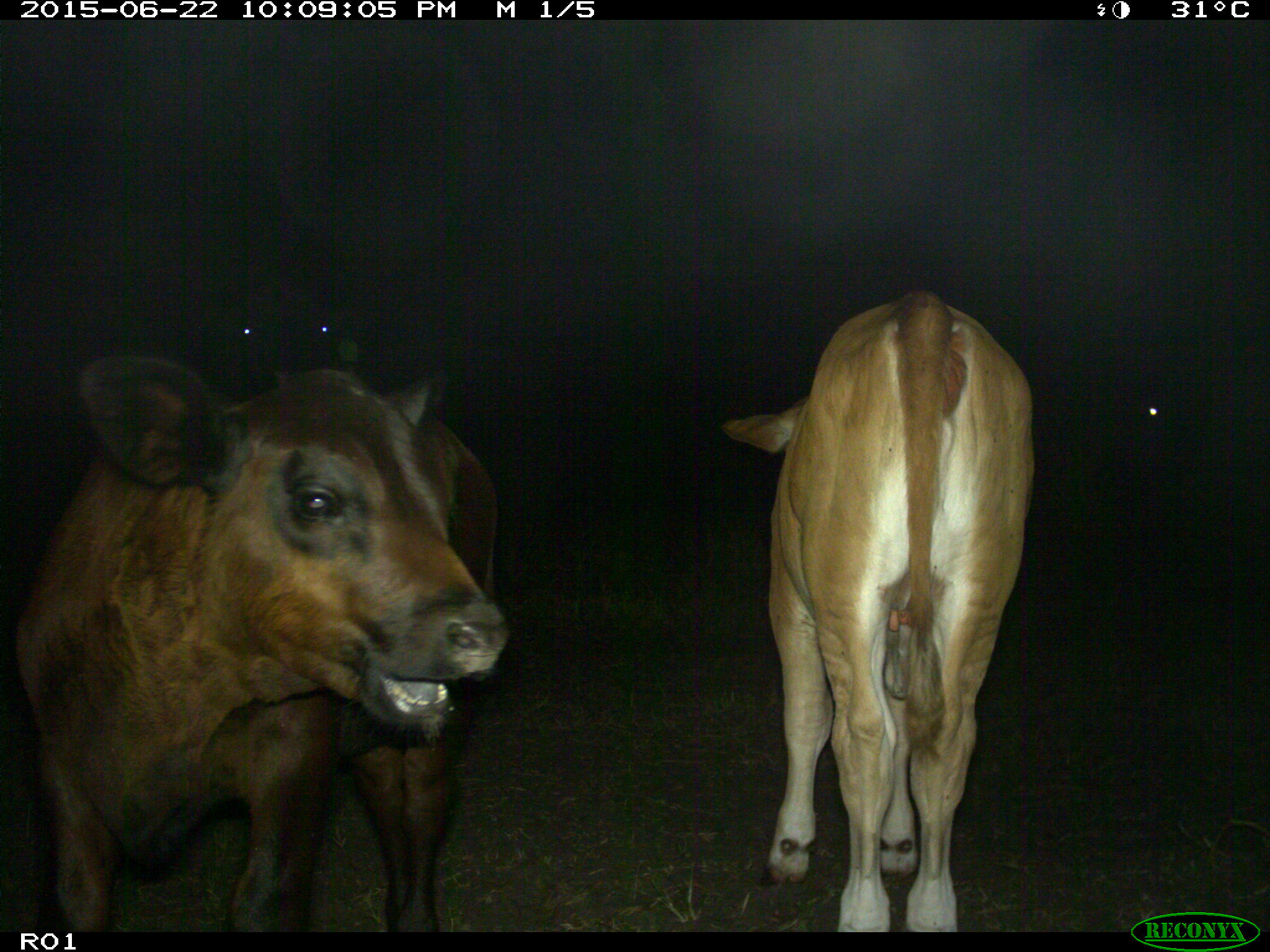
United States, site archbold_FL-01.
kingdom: Animalia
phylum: Chordata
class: Mammalia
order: Artiodactyla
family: Bovidae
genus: Bos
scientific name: Bos taurus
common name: domestic cow